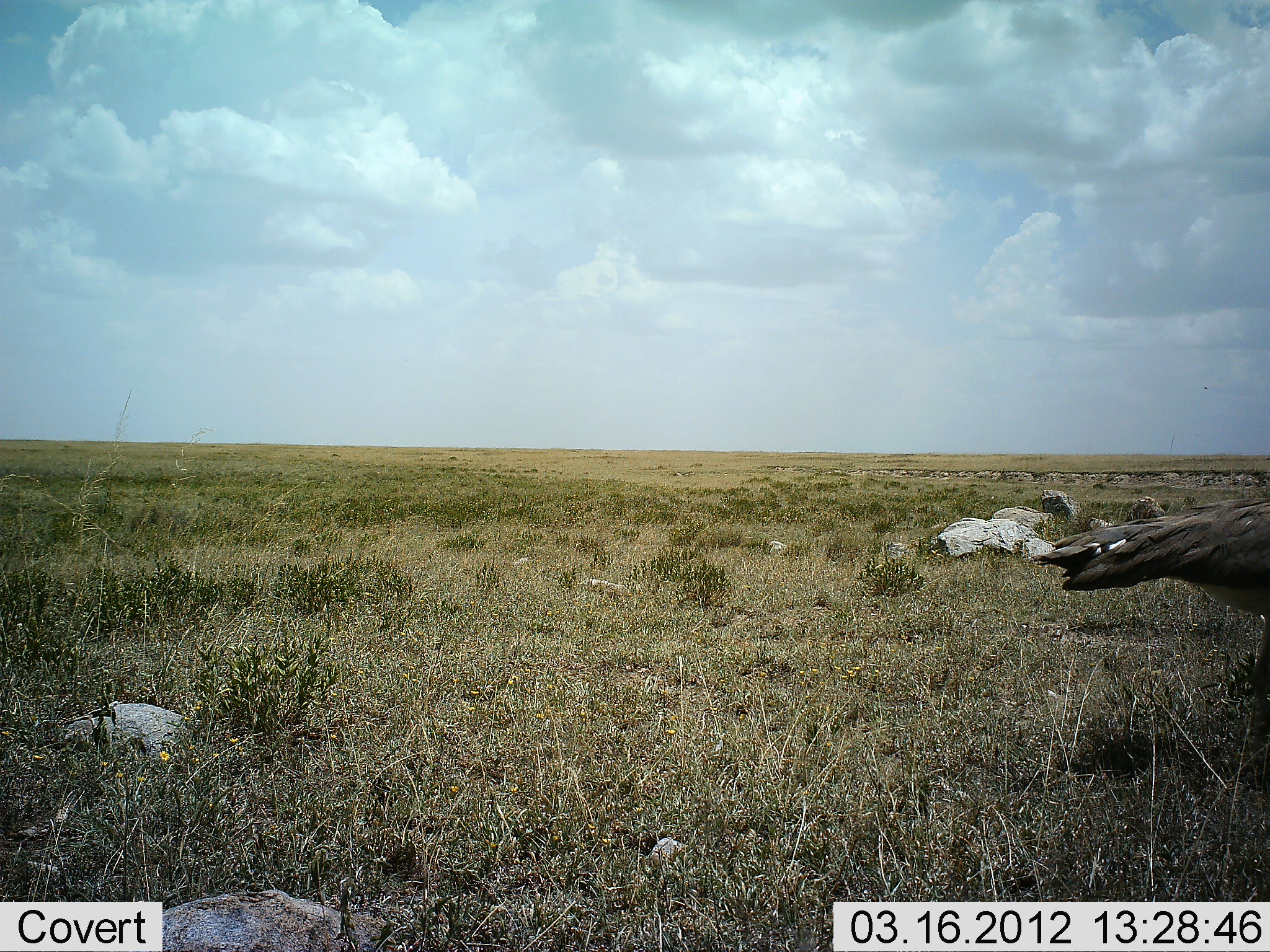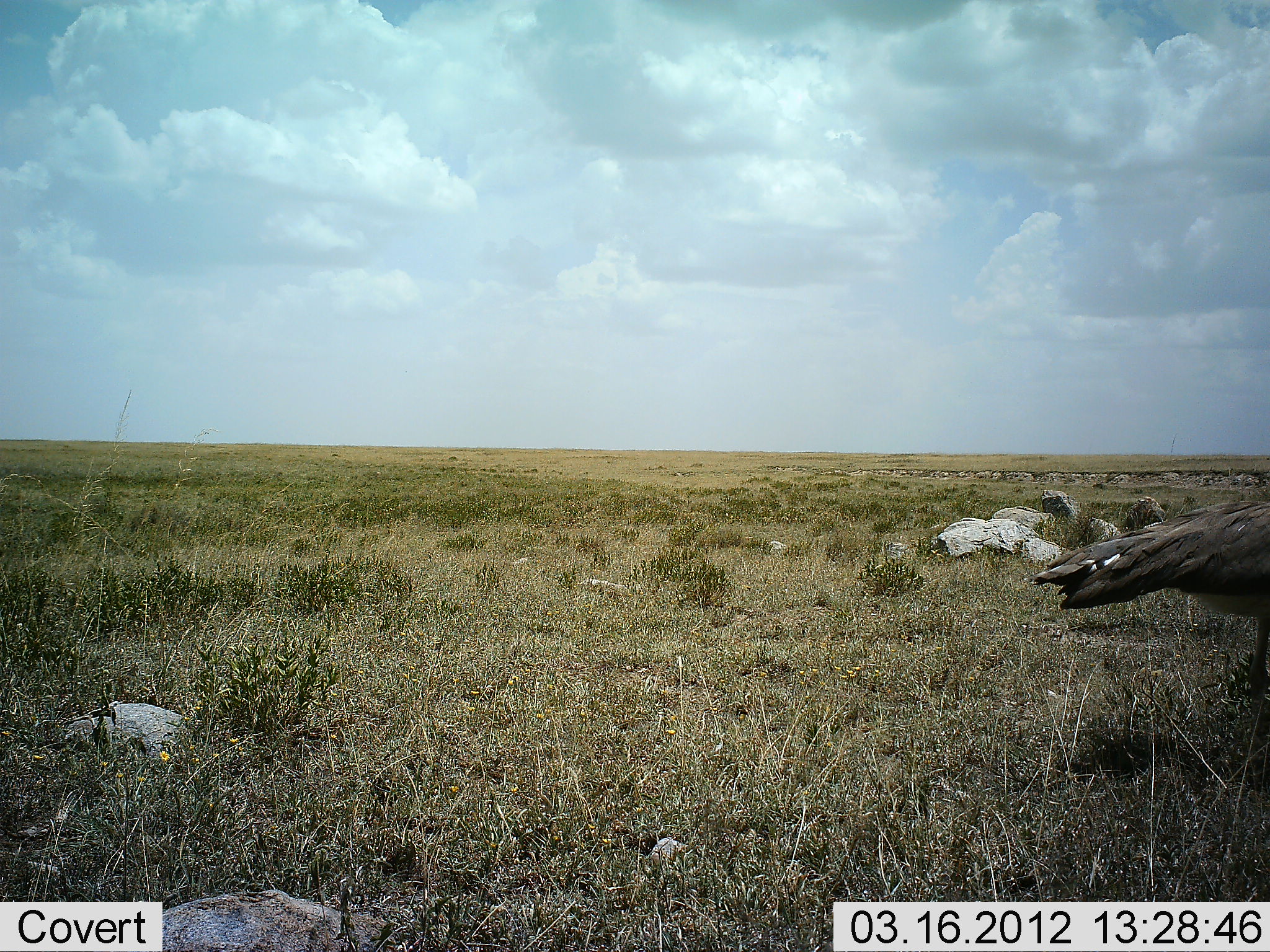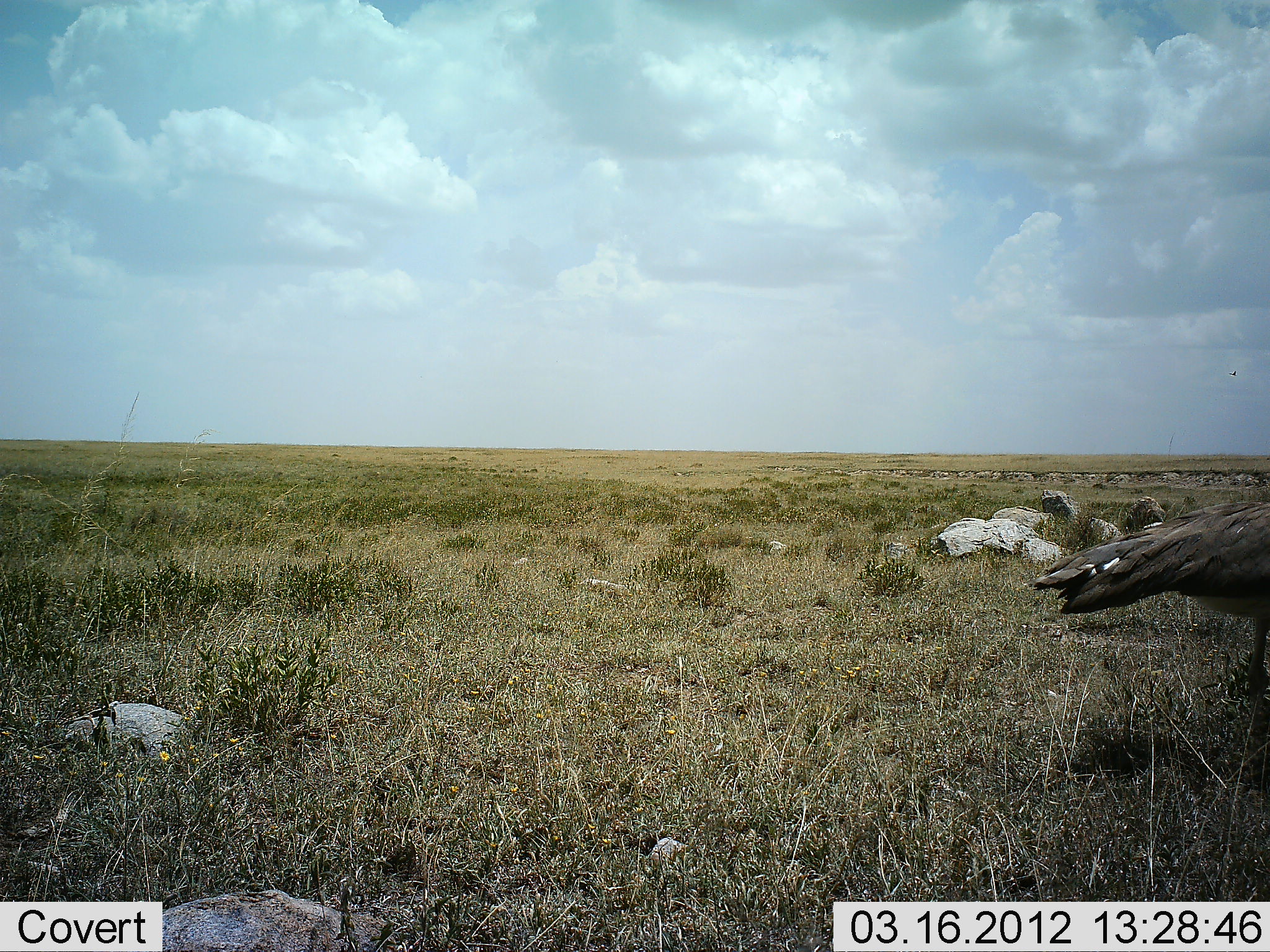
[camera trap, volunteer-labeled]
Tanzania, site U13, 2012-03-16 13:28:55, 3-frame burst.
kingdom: Animalia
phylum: Chordata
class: Aves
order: Otidiformes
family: Otididae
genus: Ardeotis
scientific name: Ardeotis kori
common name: kori bustard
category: koribustard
Koribustard (kori bustard) (Ardeotis kori), count 1. Behavior (volunteer vote fractions): standing 93%, resting 0%, moving 7%, interacting 0%. Young present (vote fraction): 0%. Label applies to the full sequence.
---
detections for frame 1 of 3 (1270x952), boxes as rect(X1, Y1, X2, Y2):
animal: rect(1037, 500, 1270, 738)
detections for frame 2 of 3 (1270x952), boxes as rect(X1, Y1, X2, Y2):
animal: rect(1027, 483, 1270, 736)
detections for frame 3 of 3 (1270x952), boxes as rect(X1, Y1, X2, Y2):
animal: rect(1037, 493, 1270, 741)